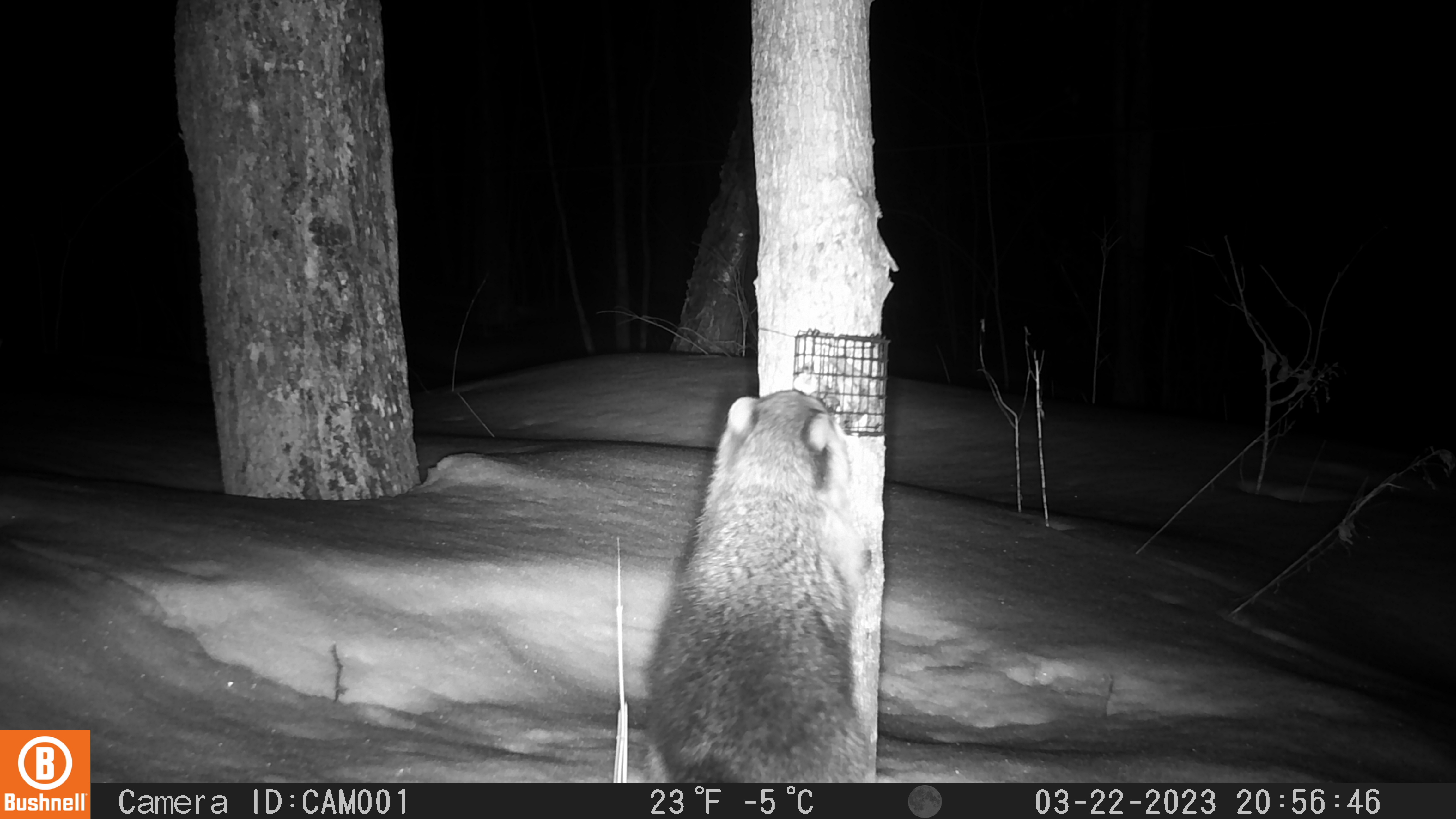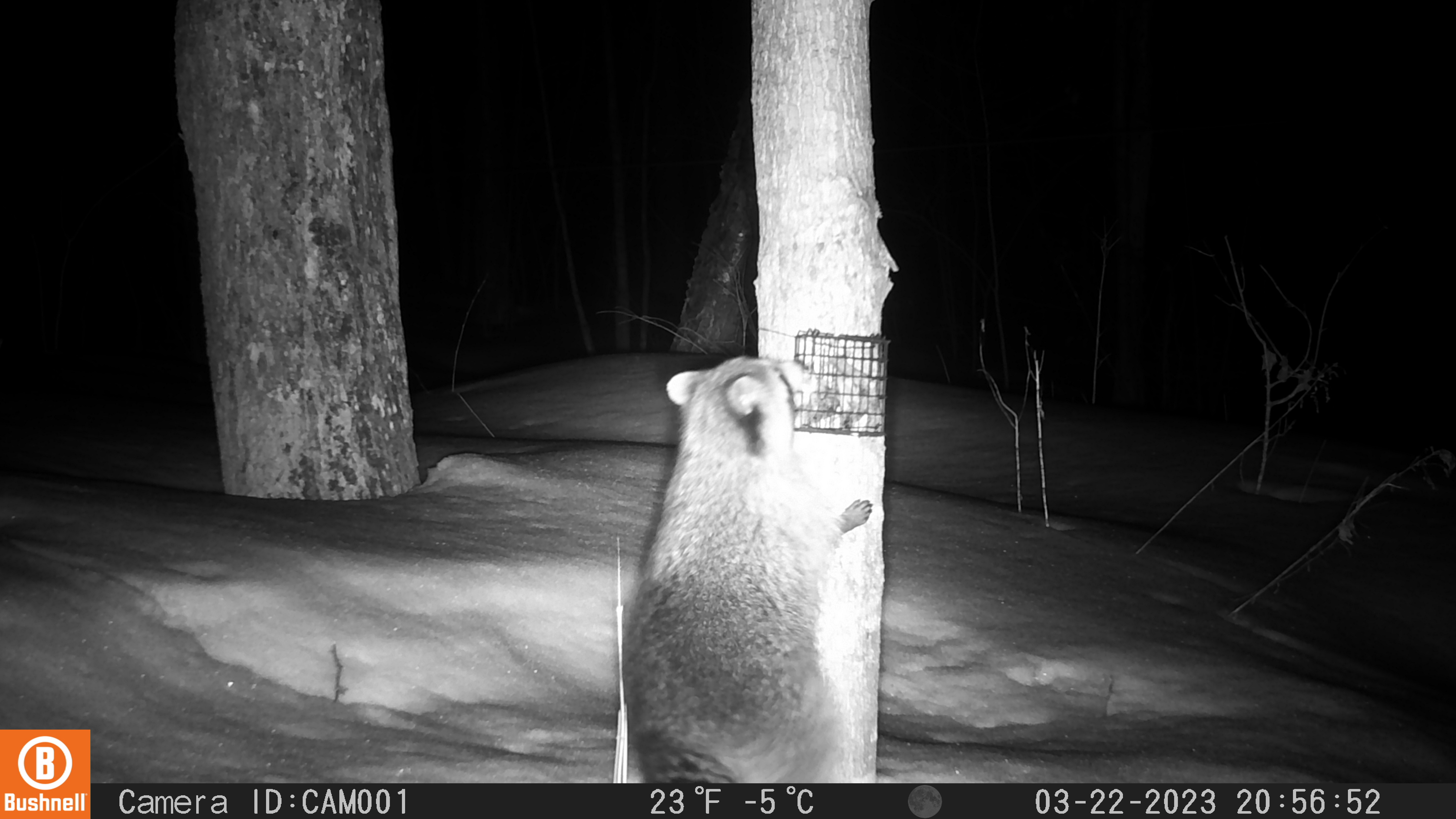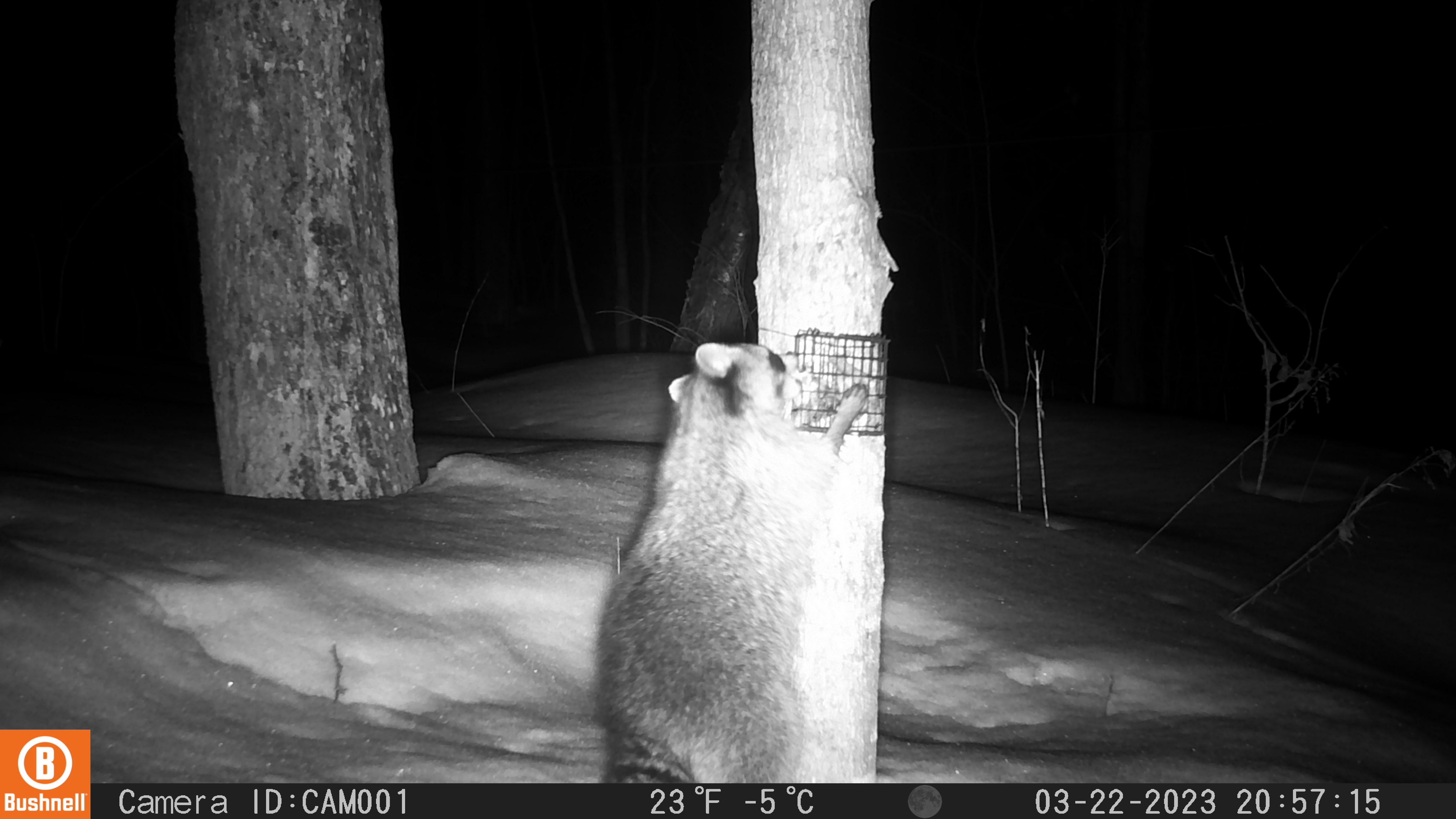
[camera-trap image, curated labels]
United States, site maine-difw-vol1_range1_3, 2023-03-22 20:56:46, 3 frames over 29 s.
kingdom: Animalia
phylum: Chordata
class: Mammalia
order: Carnivora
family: Procyonidae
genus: Procyon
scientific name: Procyon lotor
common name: raccoon